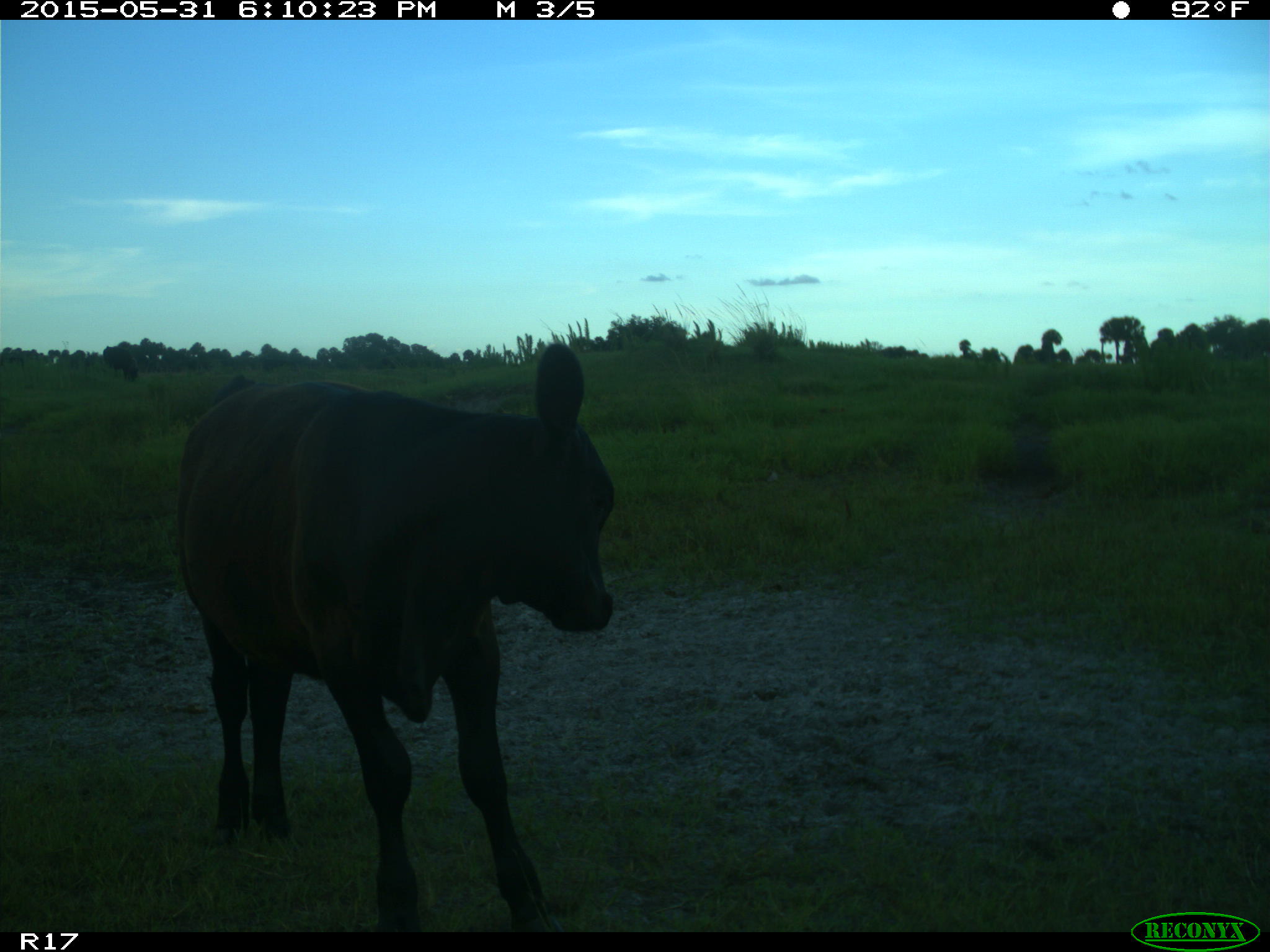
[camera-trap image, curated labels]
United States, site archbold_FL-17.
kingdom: Animalia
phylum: Chordata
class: Mammalia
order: Artiodactyla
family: Bovidae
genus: Bos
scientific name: Bos taurus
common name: domestic cow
Bos taurus (domestic cow).